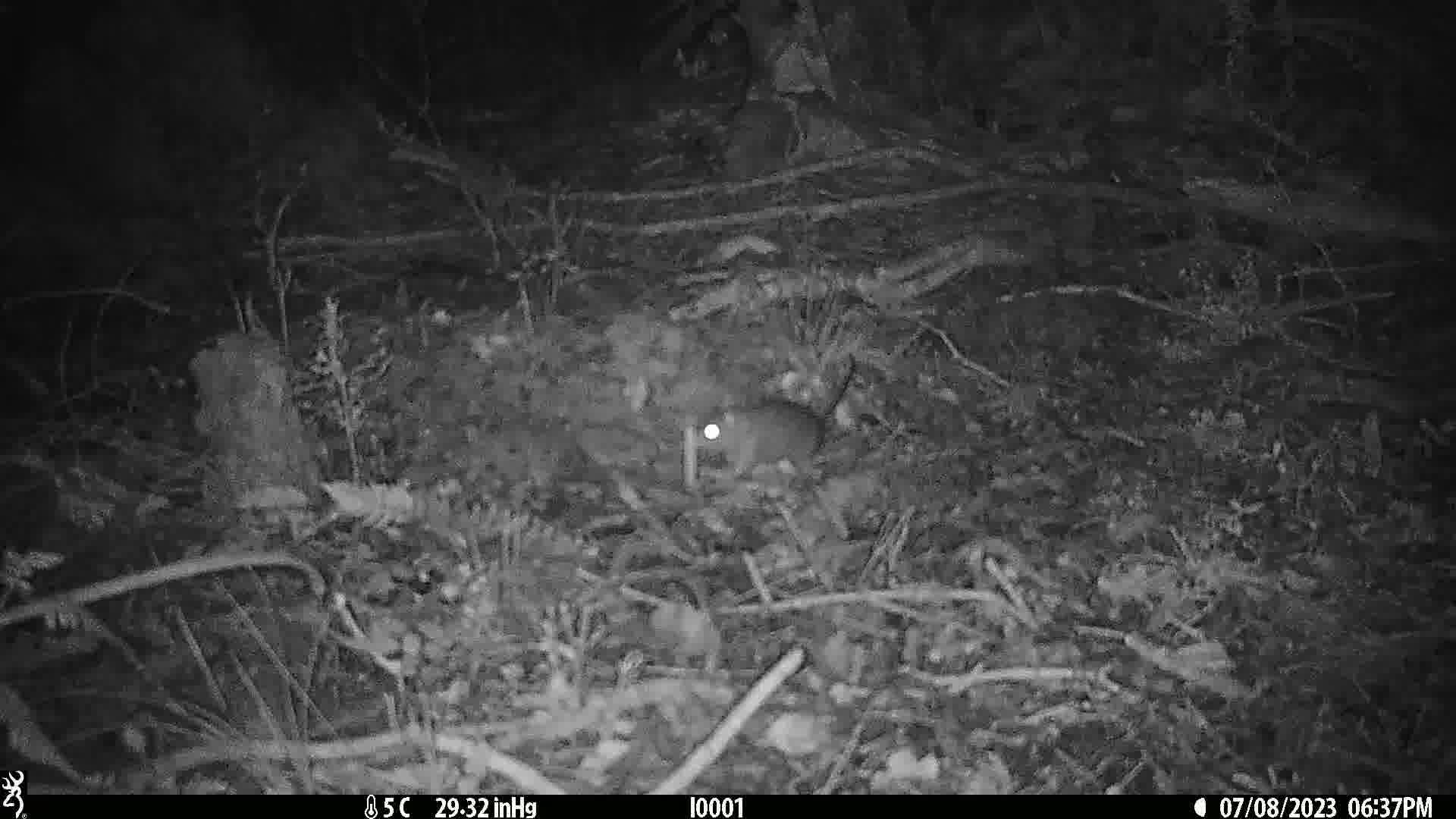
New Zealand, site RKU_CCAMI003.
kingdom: Animalia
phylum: Chordata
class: Mammalia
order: Rodentia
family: Muridae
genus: Rattus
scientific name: Rattus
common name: rat